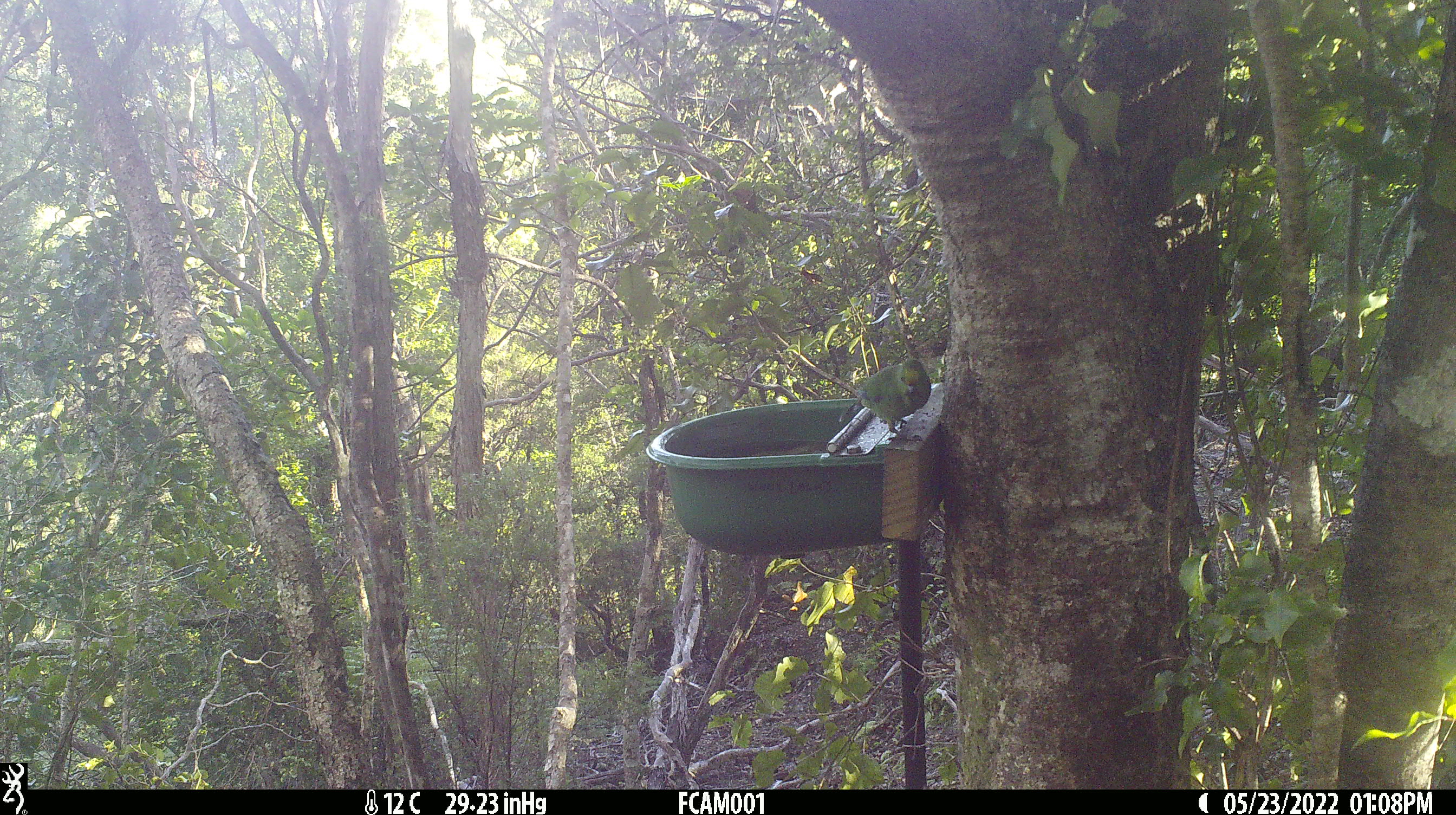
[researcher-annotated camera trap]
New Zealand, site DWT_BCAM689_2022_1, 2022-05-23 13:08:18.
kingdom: Animalia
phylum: Chordata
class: Aves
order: Psittaciformes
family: Psittaculidae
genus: Cyanoramphus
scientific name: Cyanoramphus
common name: parakeet